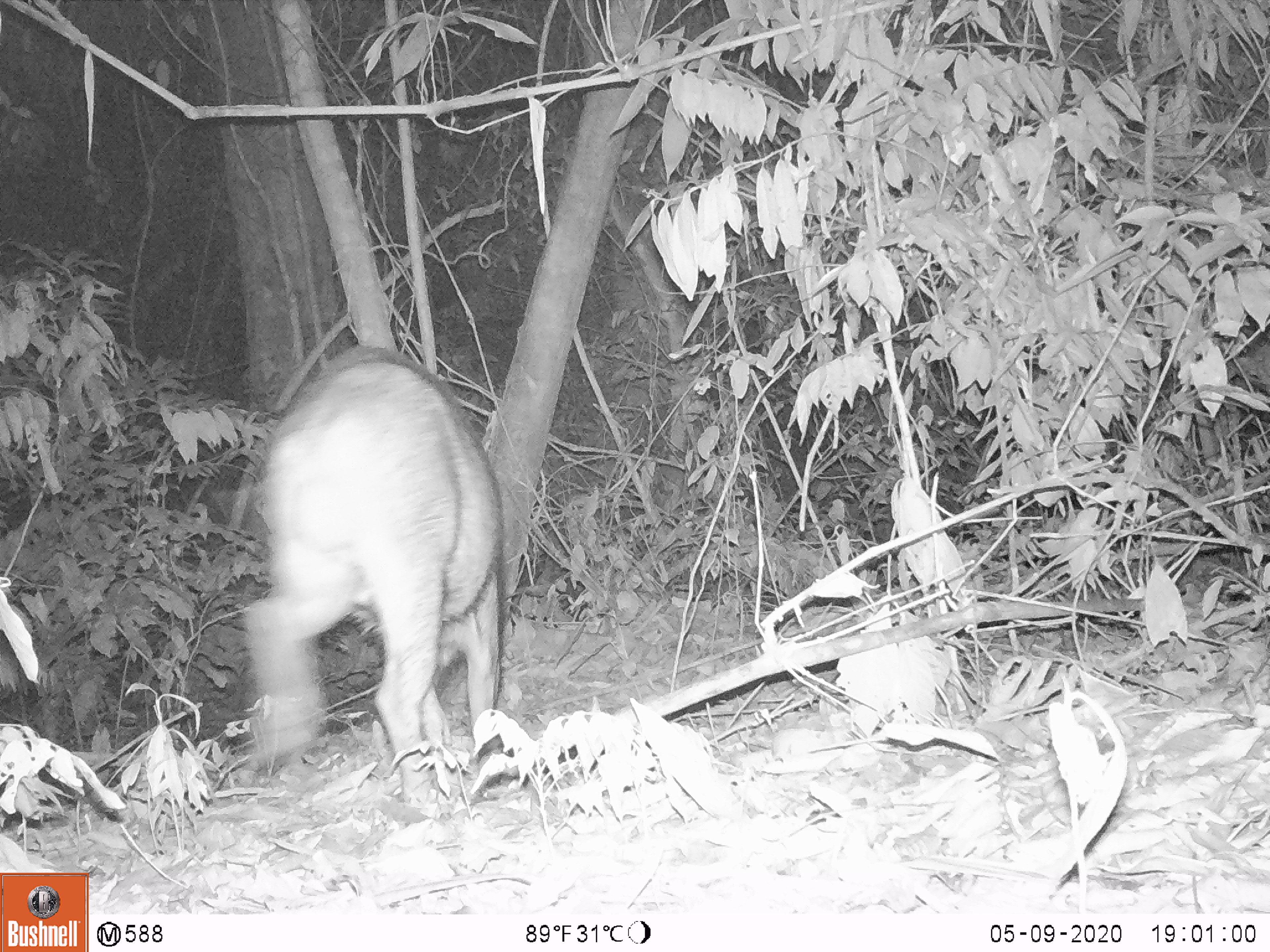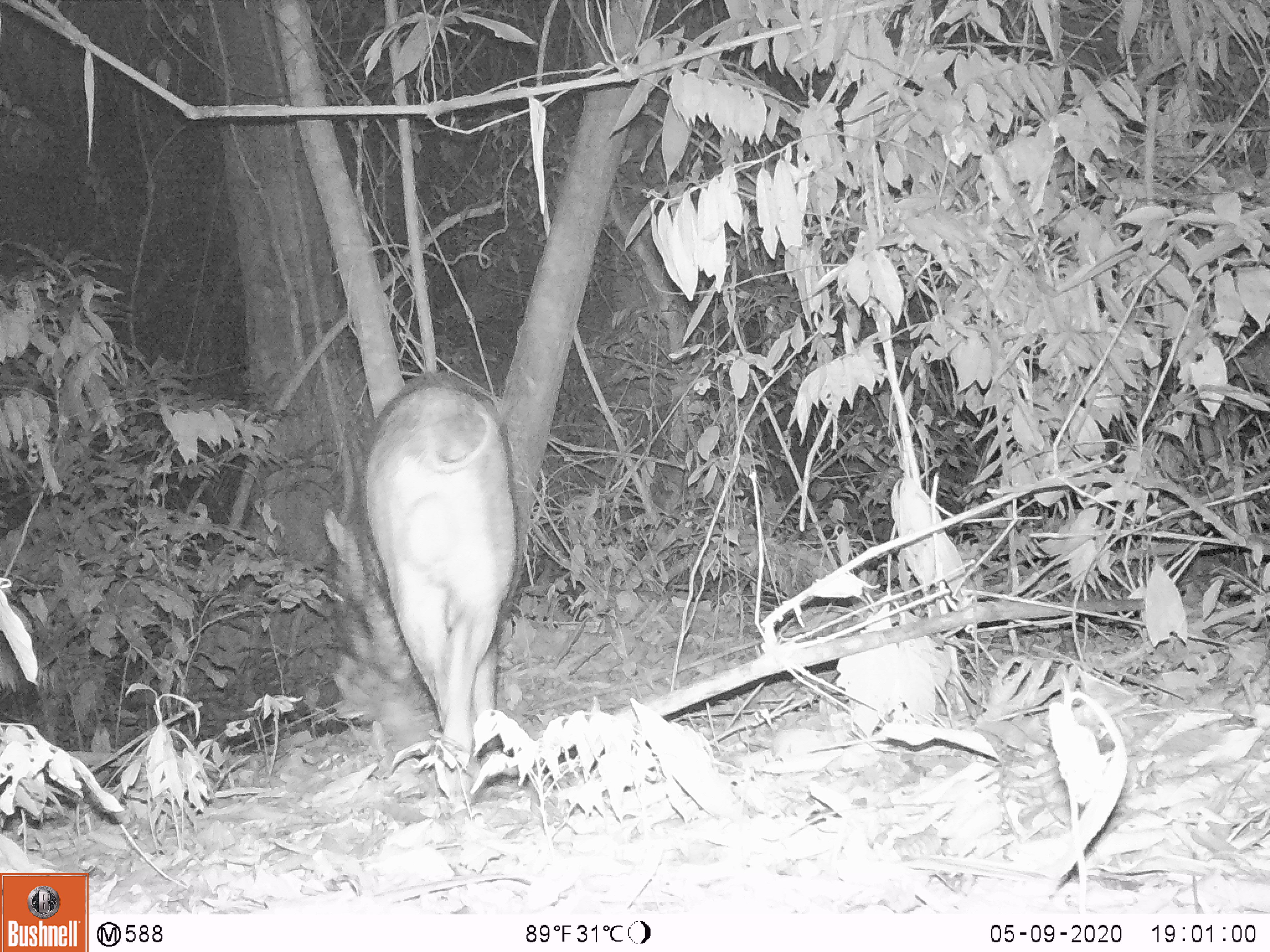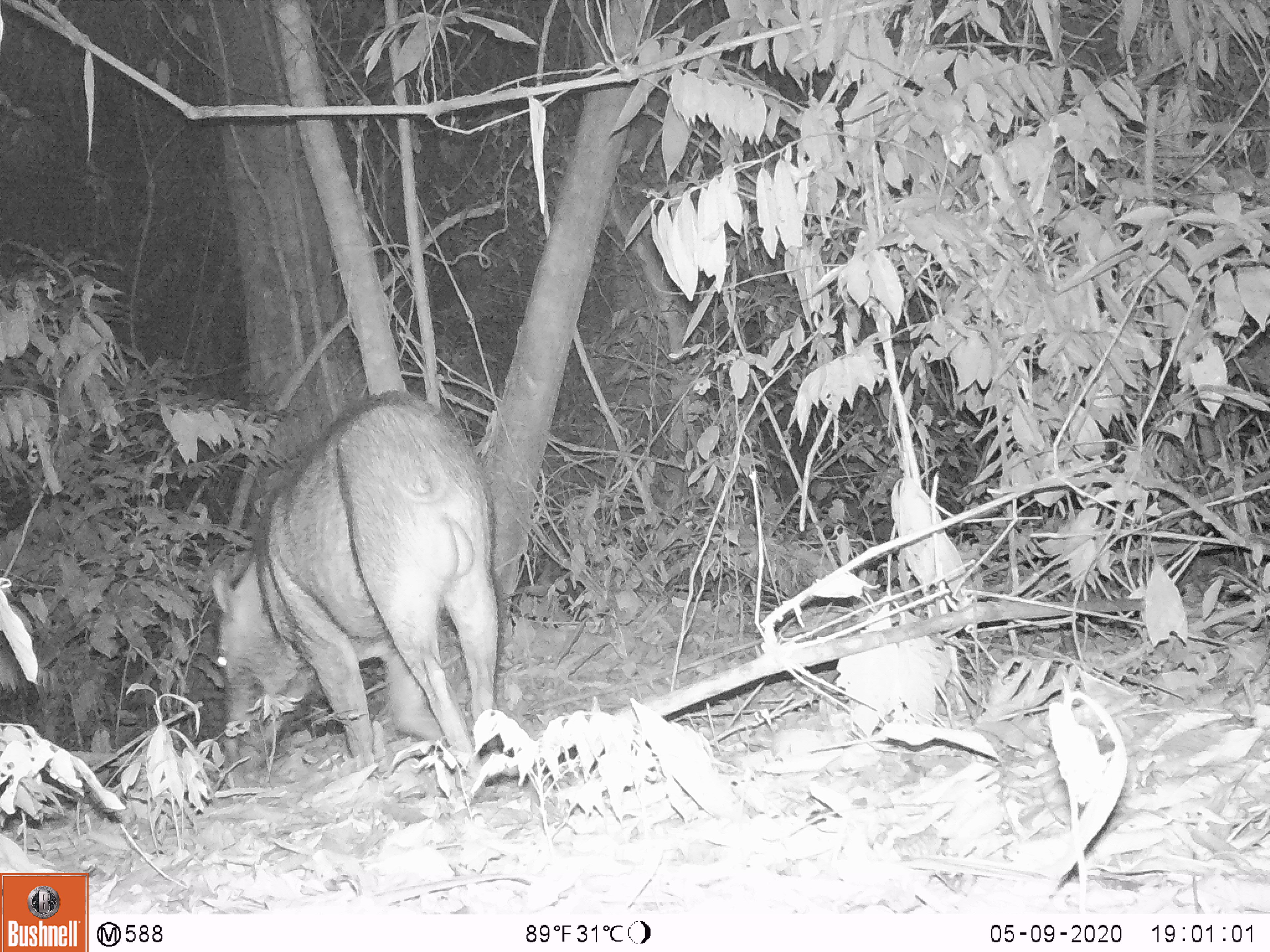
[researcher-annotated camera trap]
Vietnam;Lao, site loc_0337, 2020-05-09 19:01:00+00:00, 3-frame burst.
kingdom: Animalia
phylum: Chordata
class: Mammalia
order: Artiodactyla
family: Suidae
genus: Sus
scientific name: Sus scrofa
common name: eurasian wild pig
Eurasian wild pig (Sus scrofa). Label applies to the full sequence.